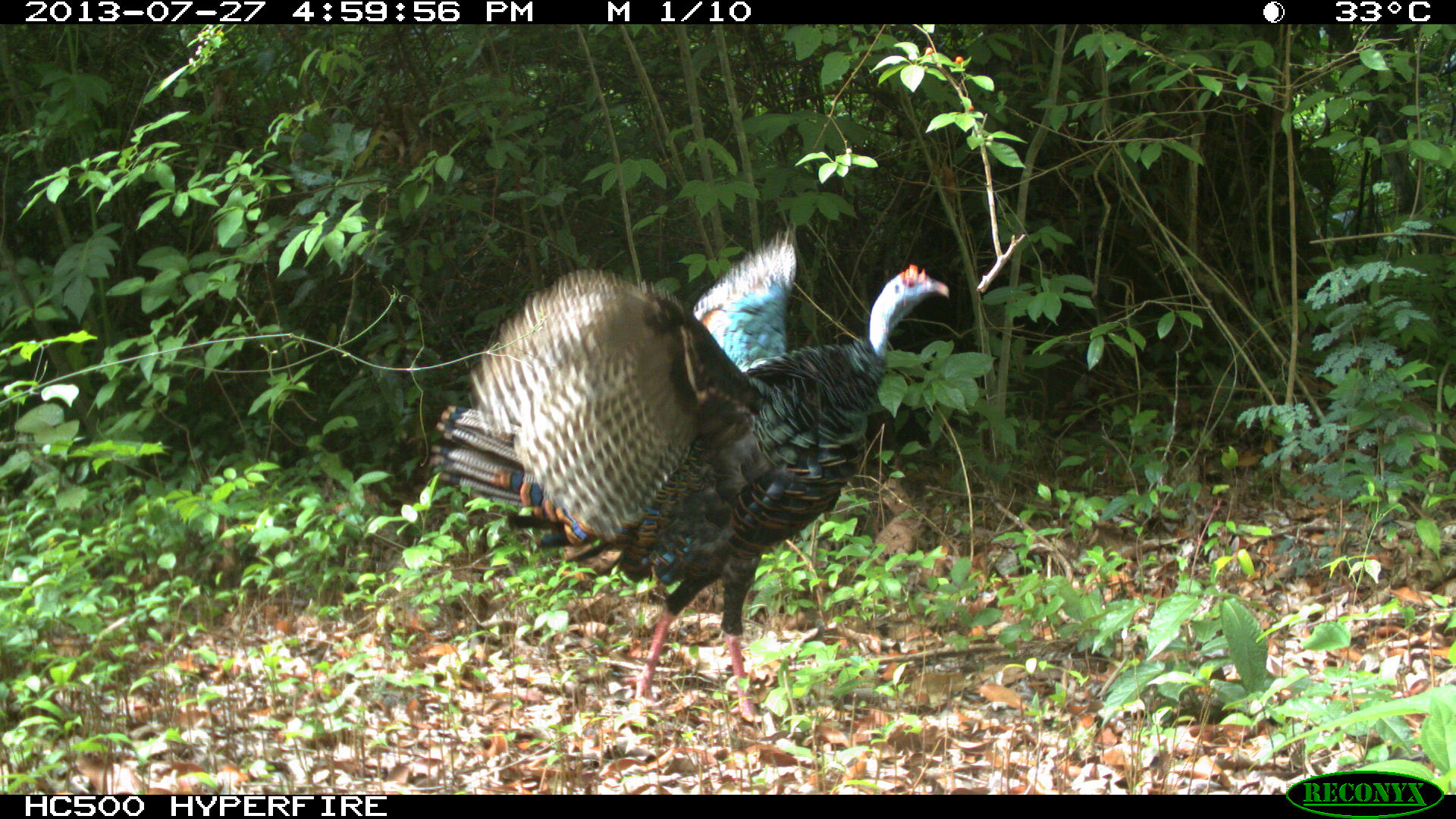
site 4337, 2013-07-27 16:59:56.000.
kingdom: Animalia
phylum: Chordata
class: Aves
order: Galliformes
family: Phasianidae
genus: Meleagris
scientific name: Meleagris ocellata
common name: ocellated turkey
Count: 1.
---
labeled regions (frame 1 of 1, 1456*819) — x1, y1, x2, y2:
meleagris ocellata: 424, 224, 950, 727